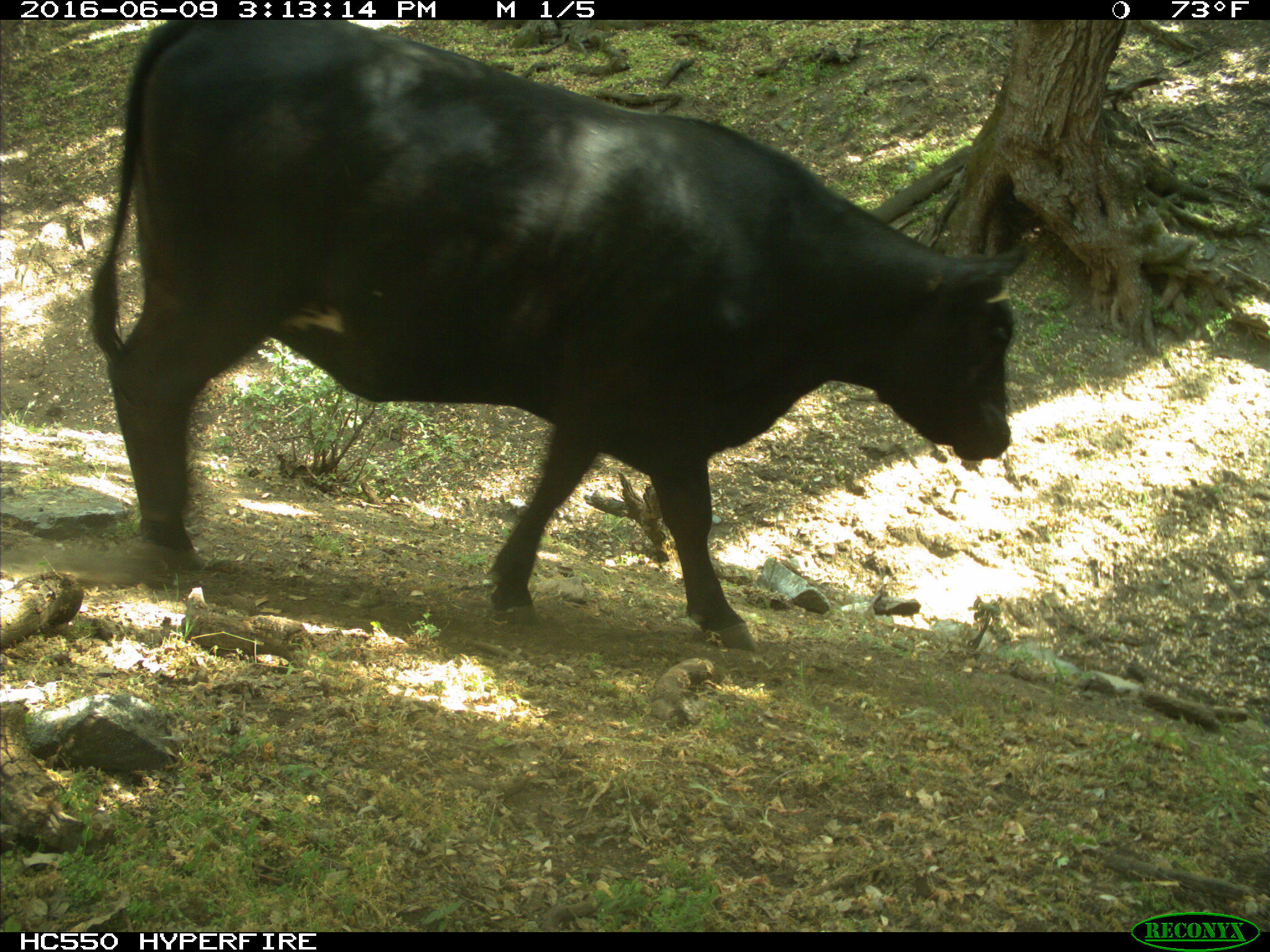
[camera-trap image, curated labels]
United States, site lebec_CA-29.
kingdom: Animalia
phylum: Chordata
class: Mammalia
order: Artiodactyla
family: Bovidae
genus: Bos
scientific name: Bos taurus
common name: domestic cow